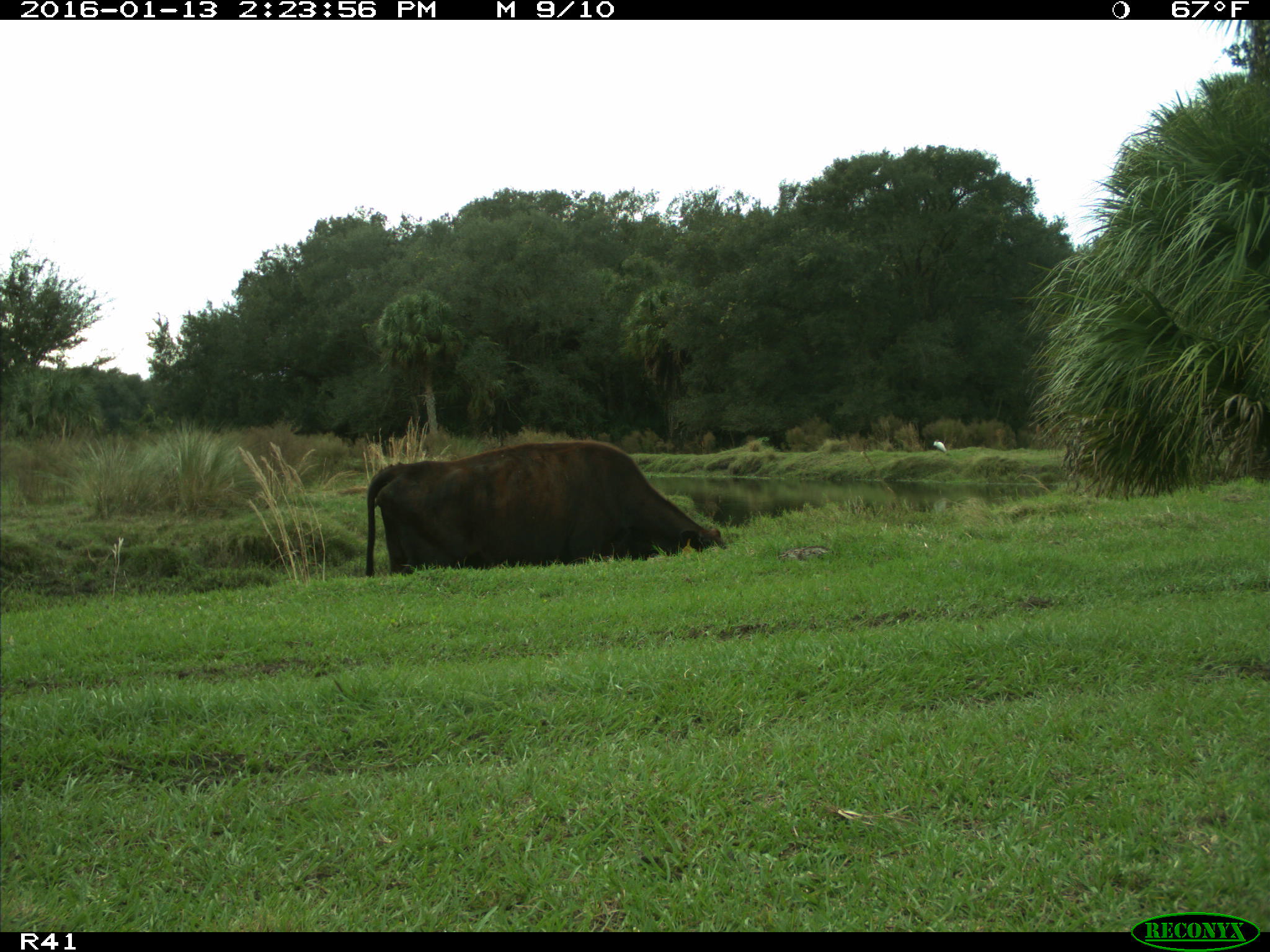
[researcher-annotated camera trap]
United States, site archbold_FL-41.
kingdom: Animalia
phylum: Chordata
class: Mammalia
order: Artiodactyla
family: Bovidae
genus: Bos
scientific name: Bos taurus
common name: domestic cow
Bos taurus (domestic cow).